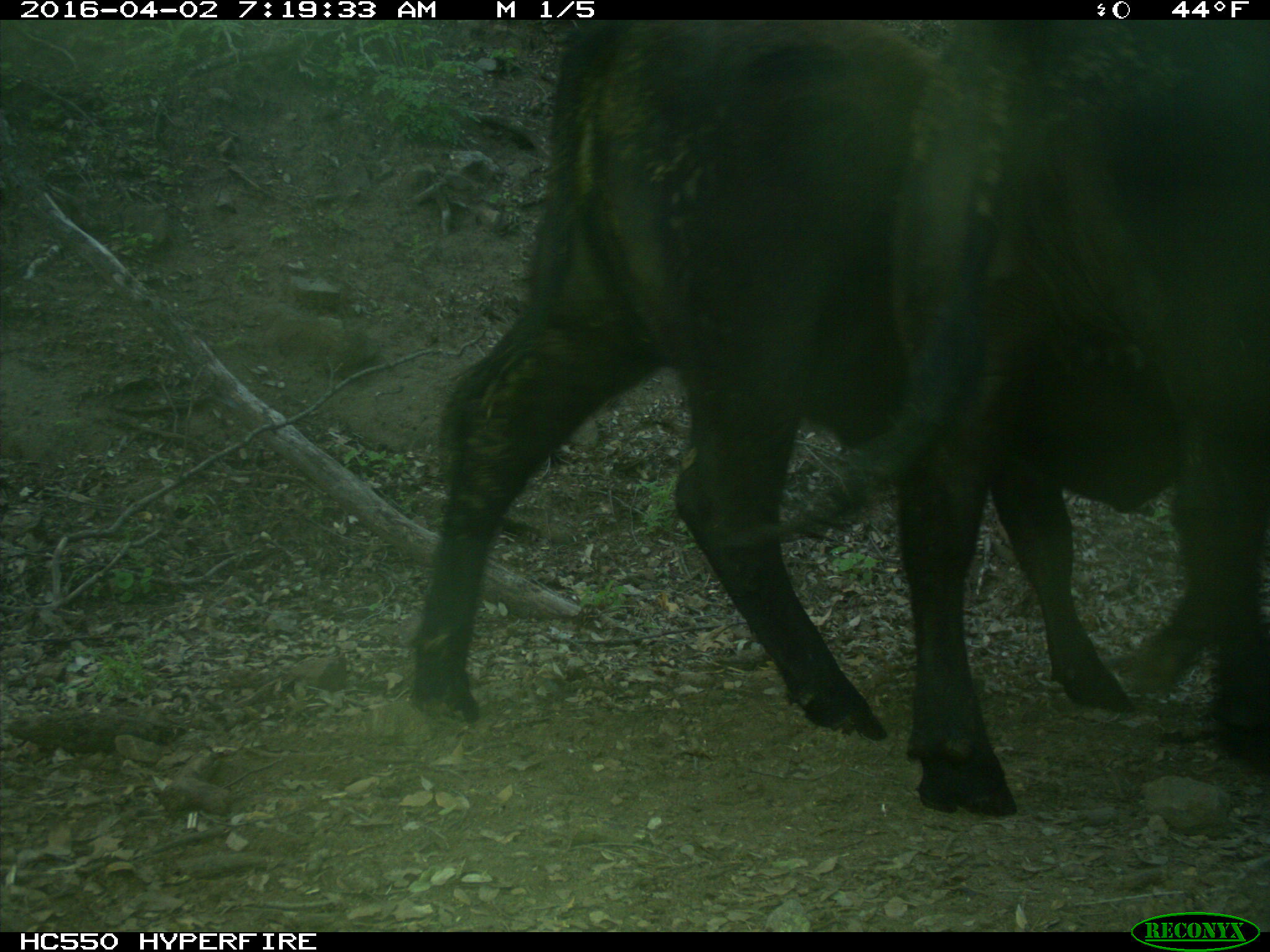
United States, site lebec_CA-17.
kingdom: Animalia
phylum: Chordata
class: Mammalia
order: Artiodactyla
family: Bovidae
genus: Bos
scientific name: Bos taurus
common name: domestic cow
Bos taurus (domestic cow).